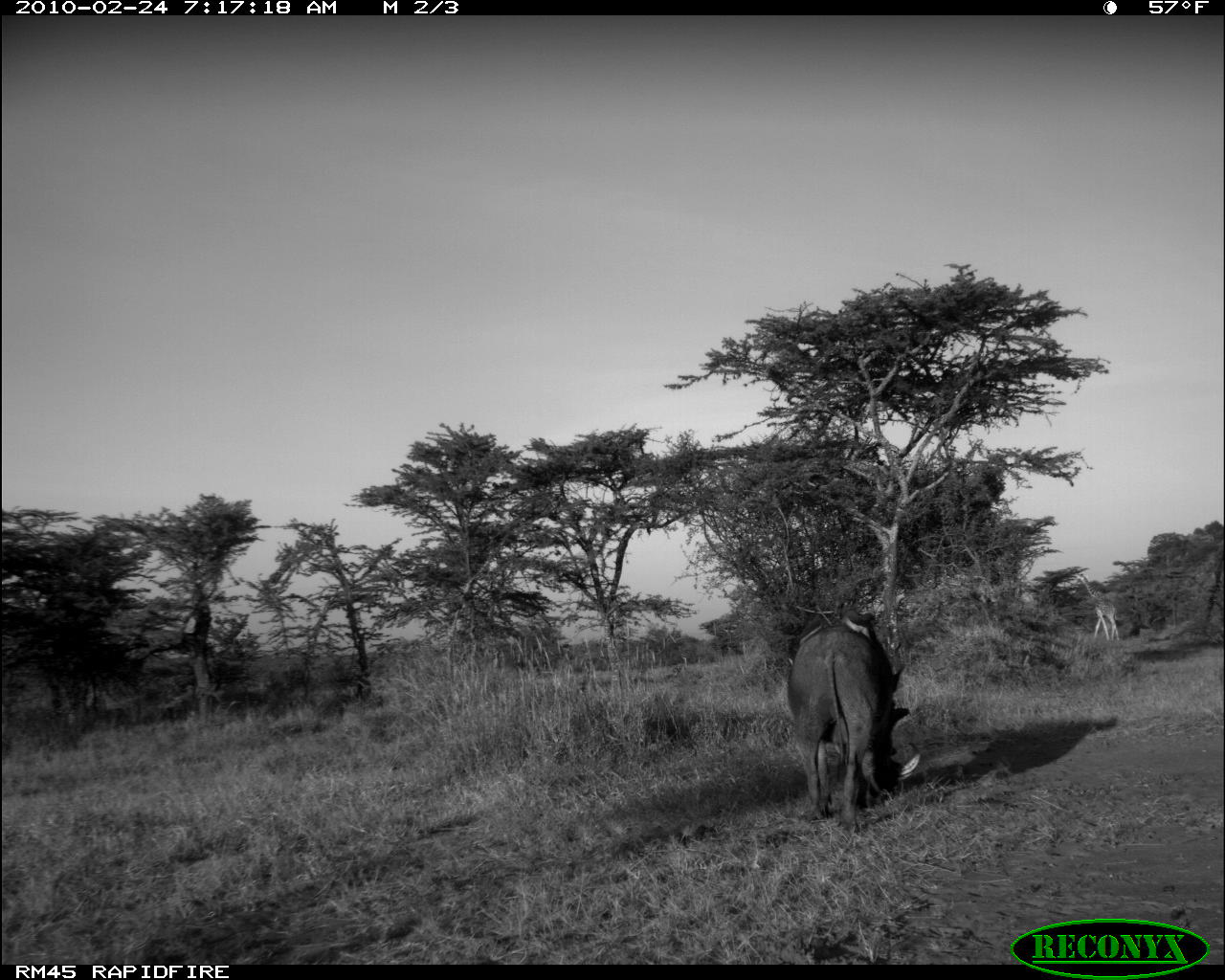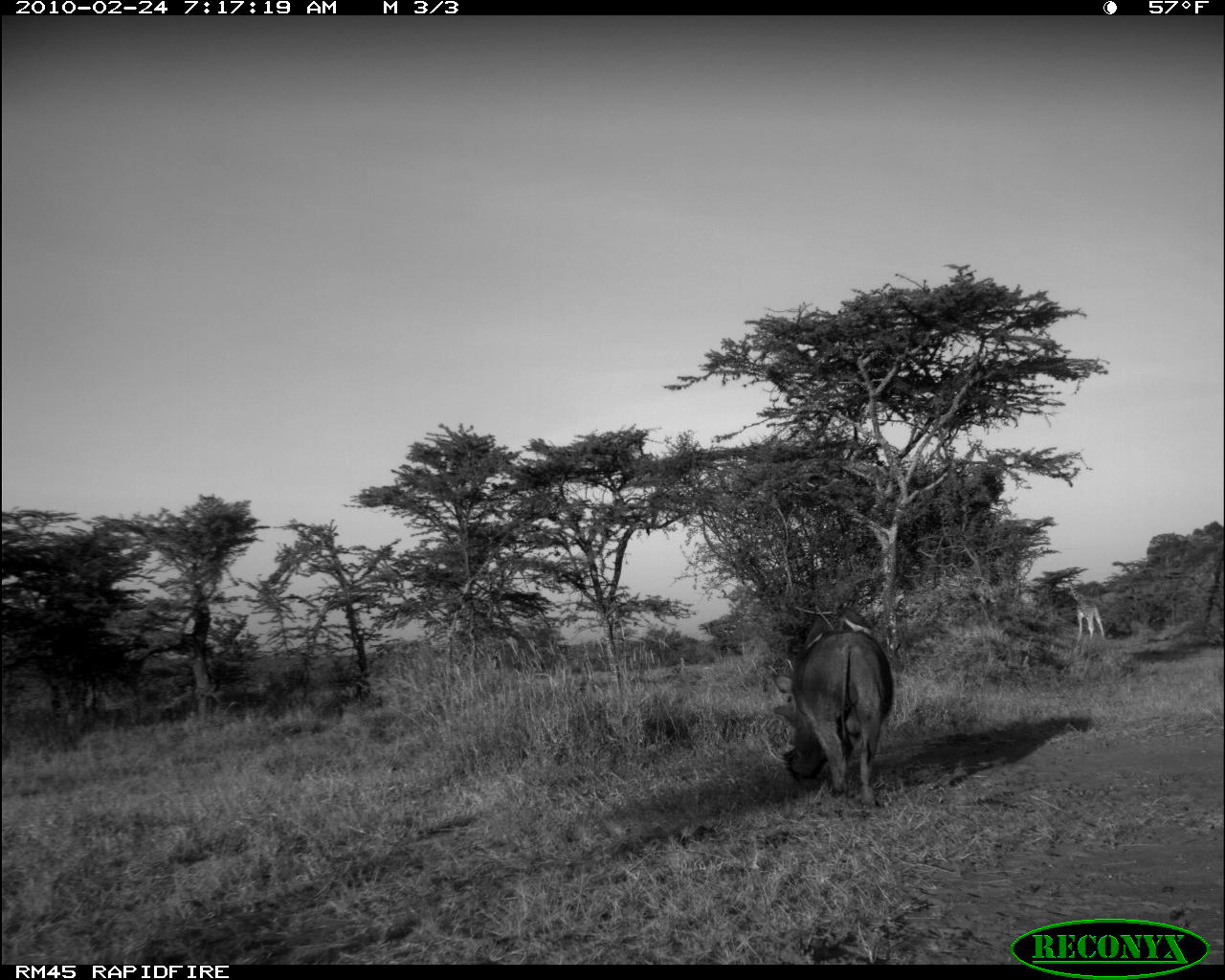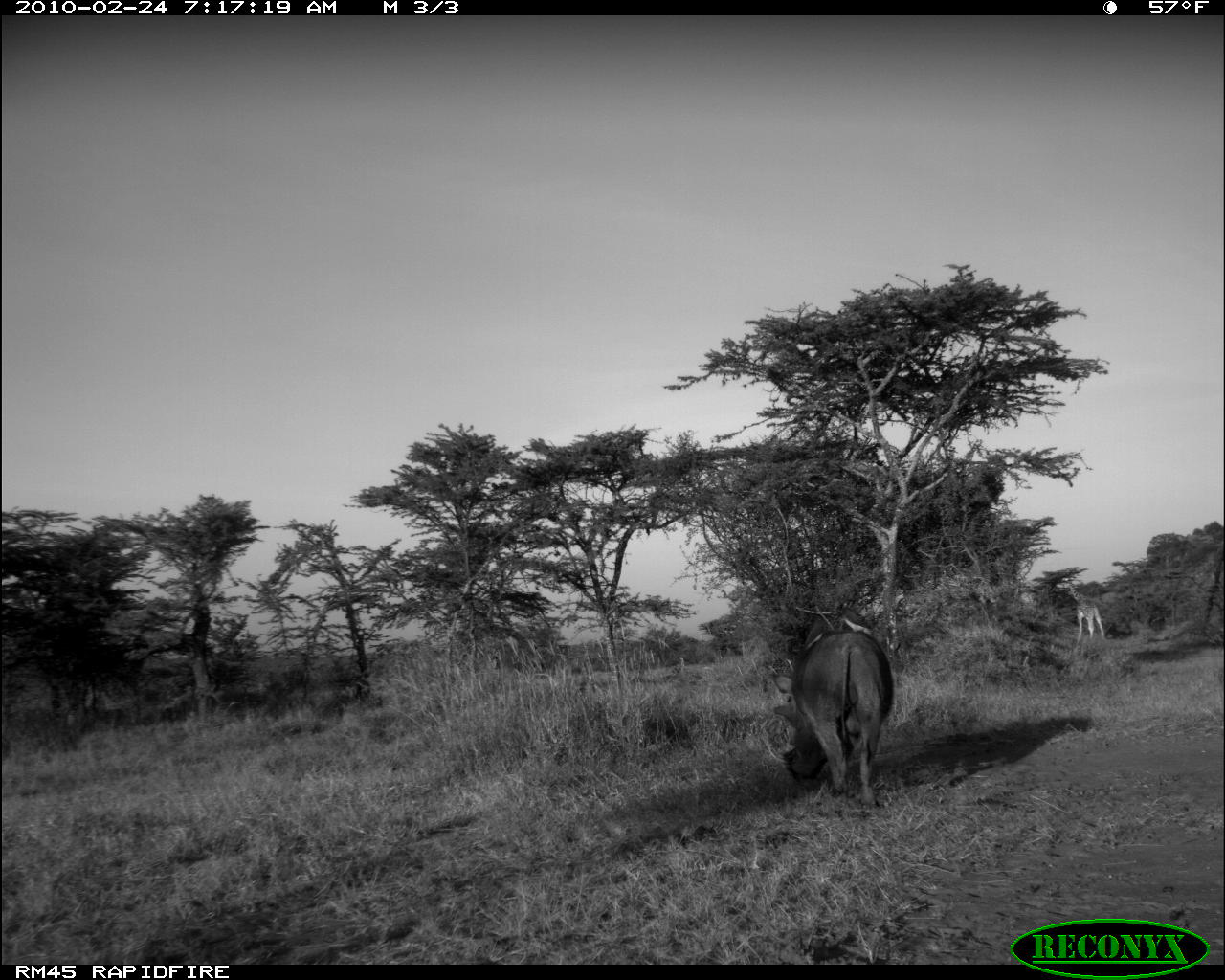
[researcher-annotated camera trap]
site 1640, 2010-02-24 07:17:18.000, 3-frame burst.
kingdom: Animalia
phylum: Chordata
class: Mammalia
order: Artiodactyla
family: Giraffidae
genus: Giraffa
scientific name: Giraffa camelopardalis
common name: giraffe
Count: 1.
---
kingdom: Animalia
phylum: Chordata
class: Mammalia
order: Artiodactyla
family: Suidae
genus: Phacochoerus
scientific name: Phacochoerus africanus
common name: common warthog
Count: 1.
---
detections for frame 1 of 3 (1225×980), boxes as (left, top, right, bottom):
giraffa camelopardalis: (786, 604, 920, 831); (1072, 571, 1121, 642)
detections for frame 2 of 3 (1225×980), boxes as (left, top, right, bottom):
phacochoerus africanus: (766, 630, 896, 810); (1065, 577, 1106, 640); (837, 606, 877, 635); (801, 614, 827, 651)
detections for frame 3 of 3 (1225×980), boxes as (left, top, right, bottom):
giraffa camelopardalis: (772, 632, 896, 812); (1067, 579, 1106, 641); (838, 615, 874, 638)